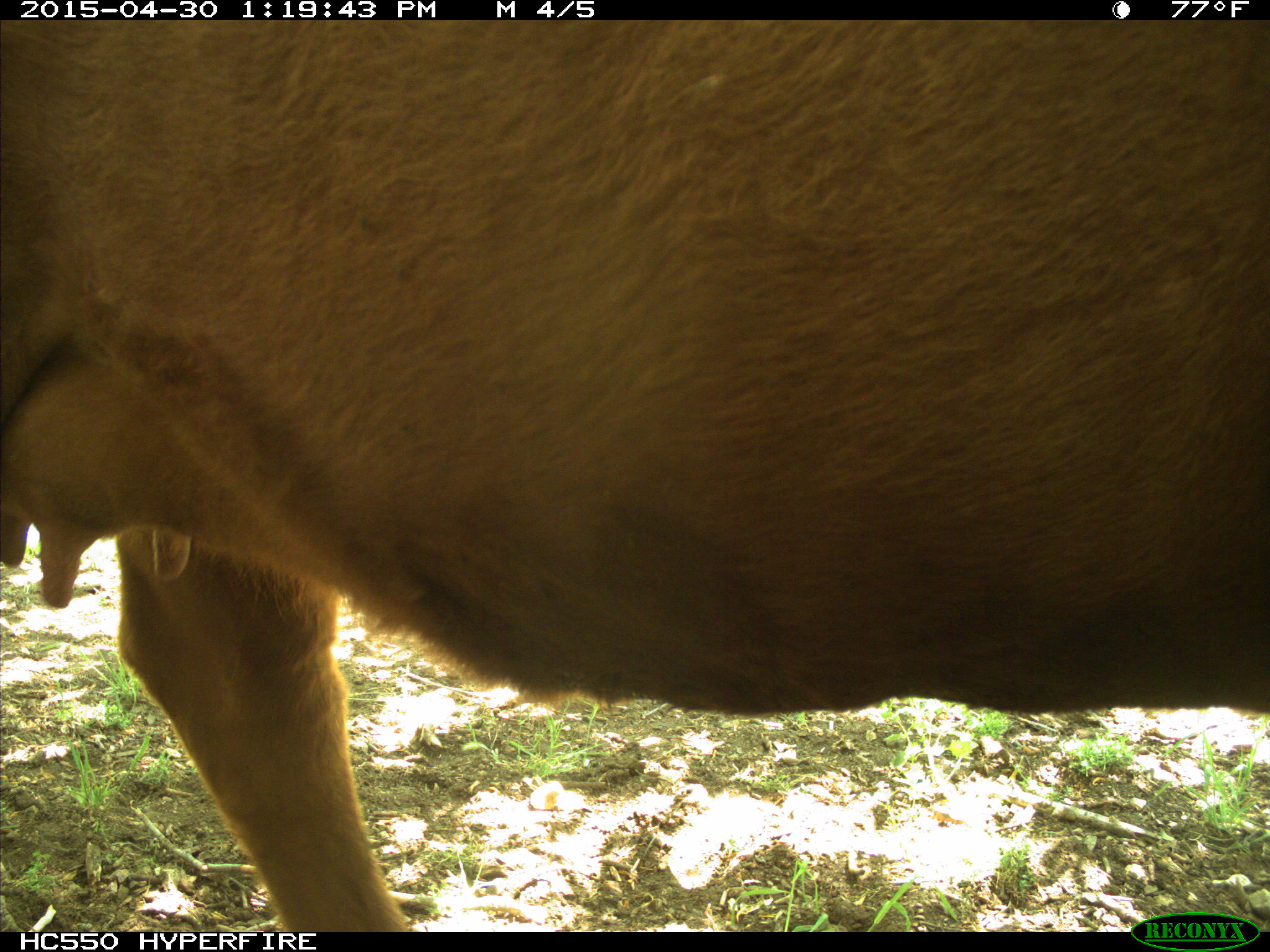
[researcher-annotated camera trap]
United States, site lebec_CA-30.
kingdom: Animalia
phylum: Chordata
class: Mammalia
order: Artiodactyla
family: Bovidae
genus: Bos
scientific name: Bos taurus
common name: domestic cow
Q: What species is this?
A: Bos taurus (domestic cow).